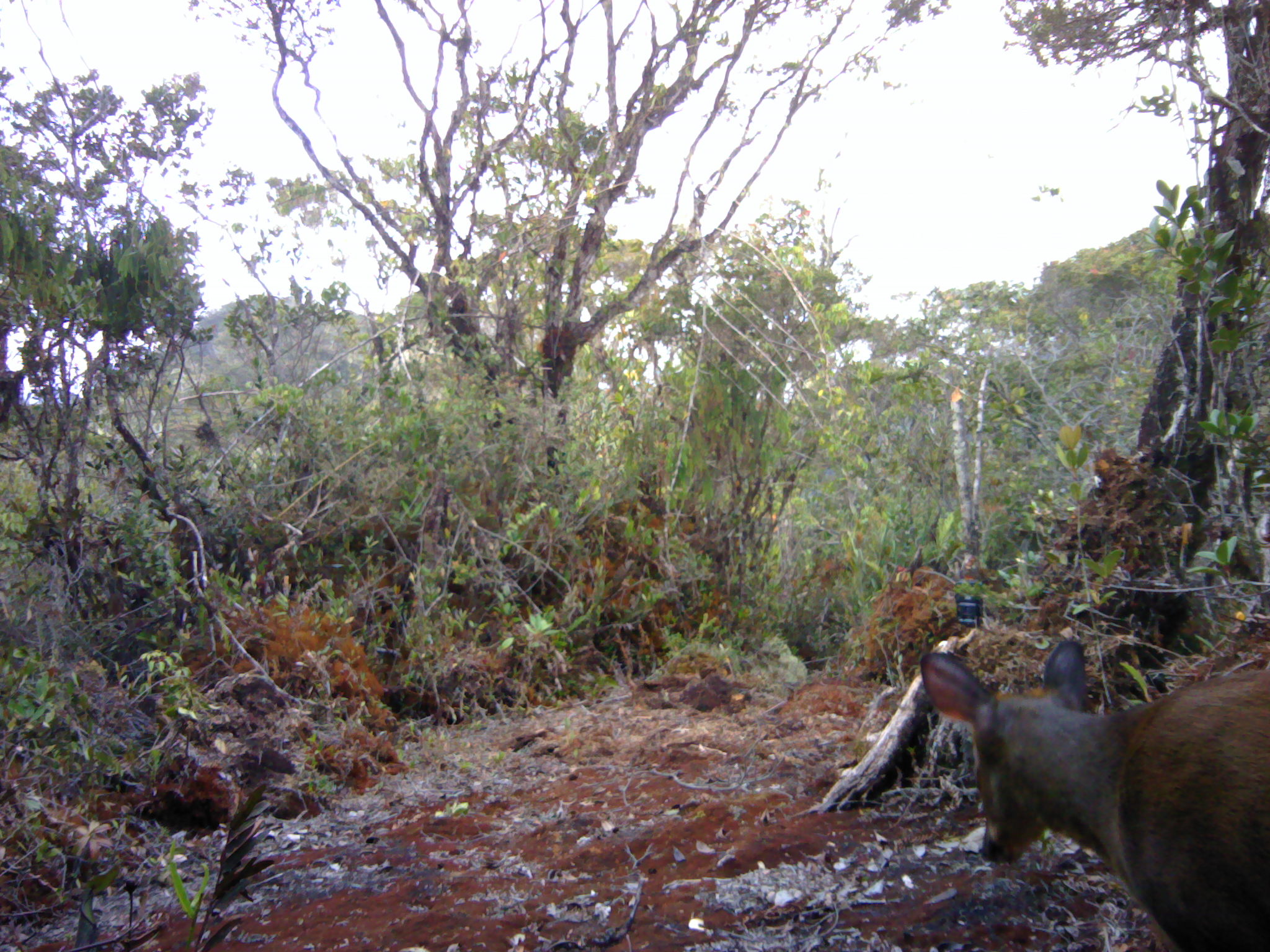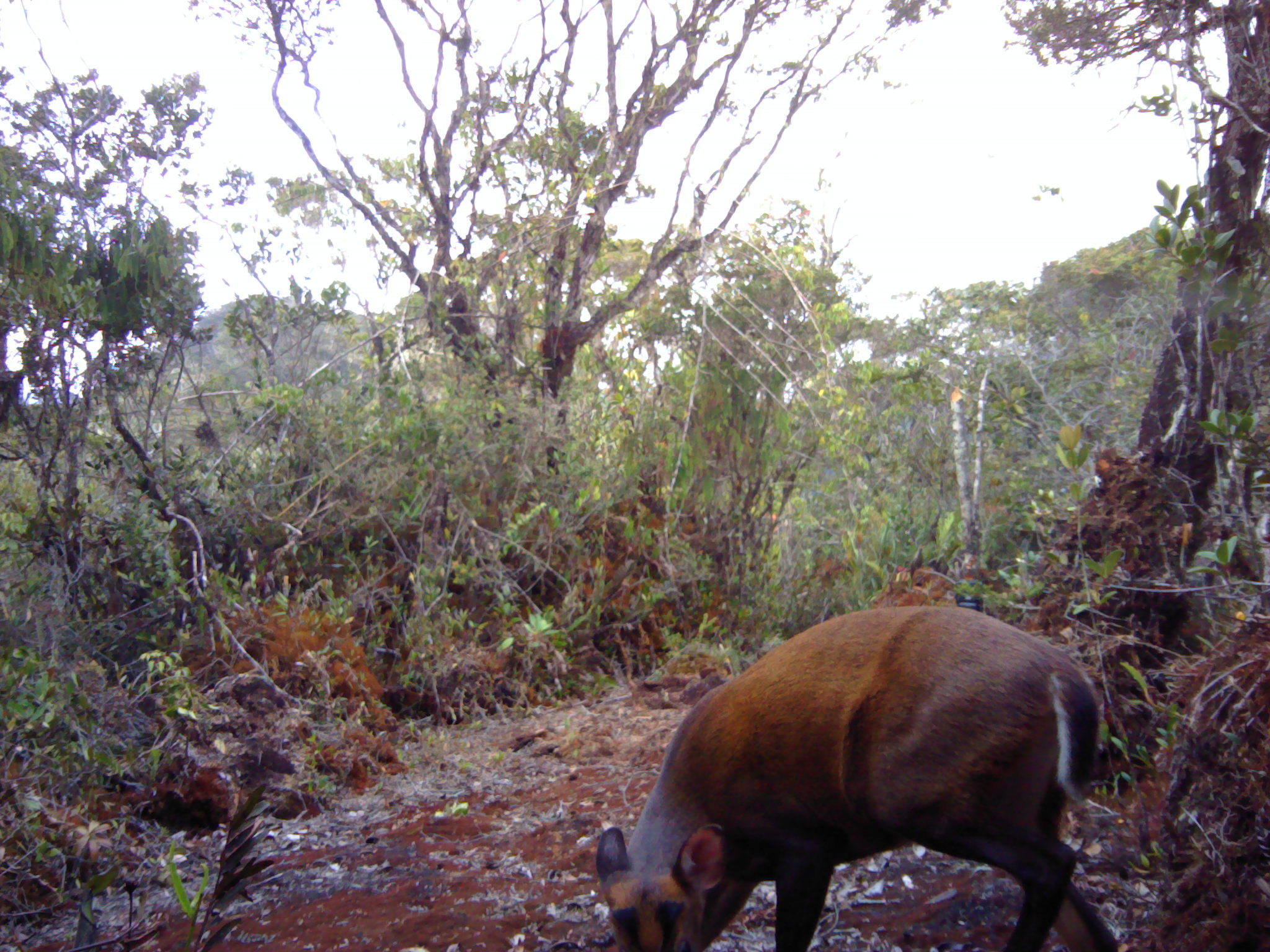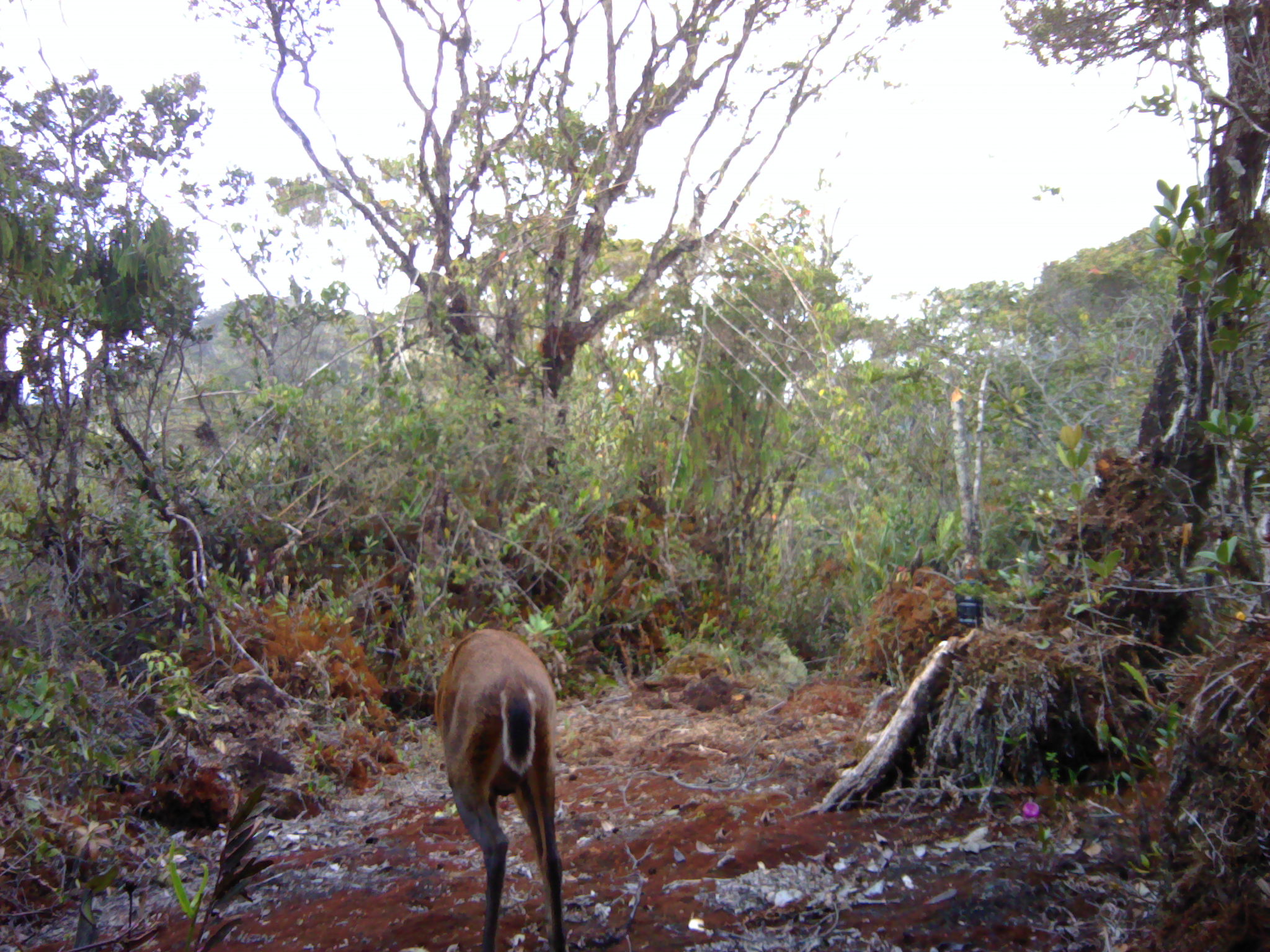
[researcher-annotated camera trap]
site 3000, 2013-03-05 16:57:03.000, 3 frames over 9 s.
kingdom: Animalia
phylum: Chordata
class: Mammalia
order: Artiodactyla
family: Cervidae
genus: Muntiacus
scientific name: Muntiacus muntjak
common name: southern red muntjac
Muntiacus muntjak (southern red muntjac), count 1.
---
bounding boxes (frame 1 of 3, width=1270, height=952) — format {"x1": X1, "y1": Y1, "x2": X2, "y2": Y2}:
muntiacus muntjak: {"x1": 916, "y1": 637, "x2": 1267, "y2": 951}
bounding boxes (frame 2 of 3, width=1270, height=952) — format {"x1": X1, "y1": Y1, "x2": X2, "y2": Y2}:
muntiacus muntjak: {"x1": 595, "y1": 602, "x2": 1122, "y2": 949}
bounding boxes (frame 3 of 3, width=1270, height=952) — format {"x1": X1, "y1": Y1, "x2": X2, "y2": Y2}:
muntiacus muntjak: {"x1": 431, "y1": 627, "x2": 568, "y2": 952}